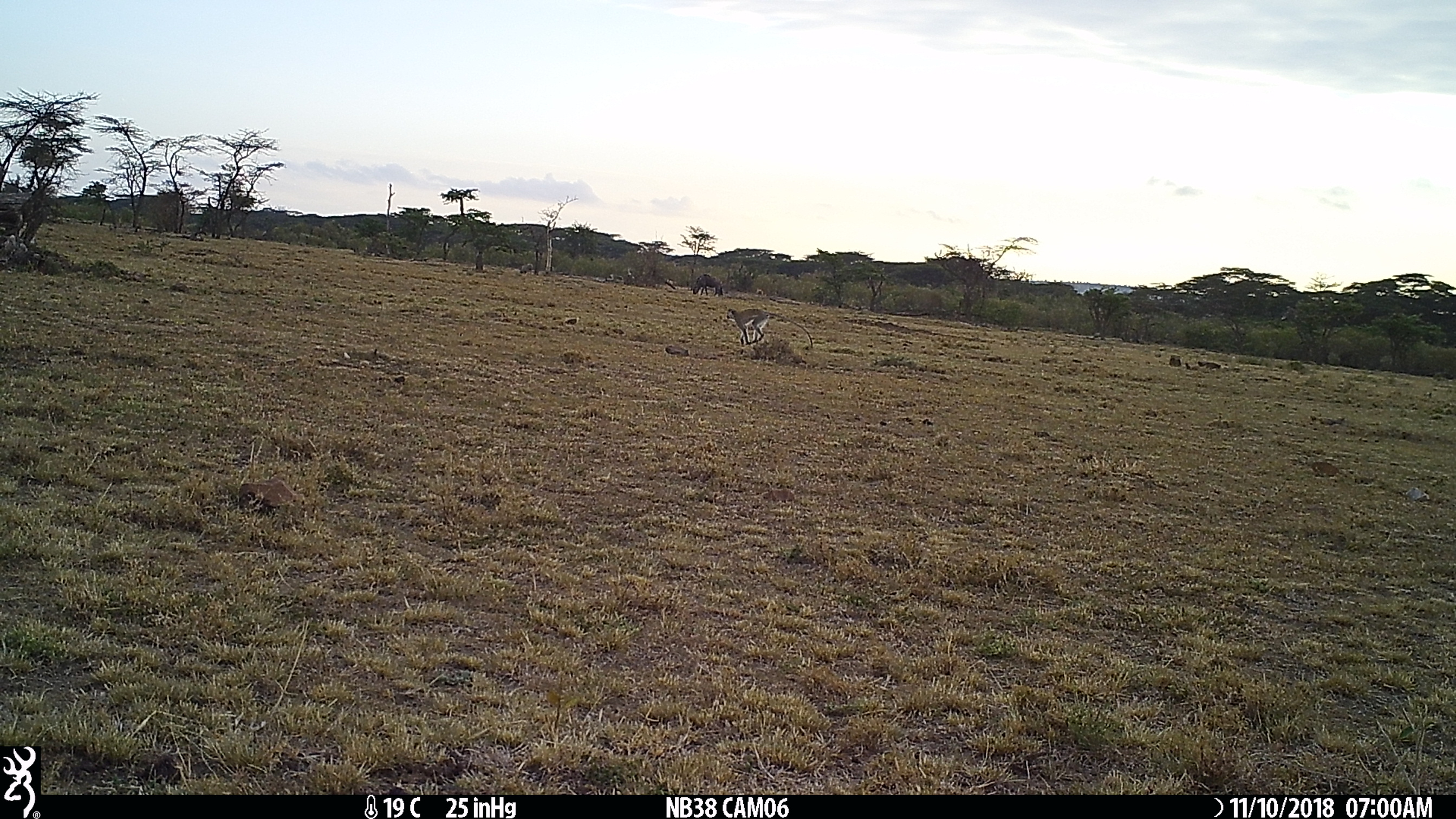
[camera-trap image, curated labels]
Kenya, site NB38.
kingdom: Animalia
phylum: Chordata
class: Mammalia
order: Primates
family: Cercopithecidae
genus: Chlorocebus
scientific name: Chlorocebus pygerythrus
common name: vervet monkey